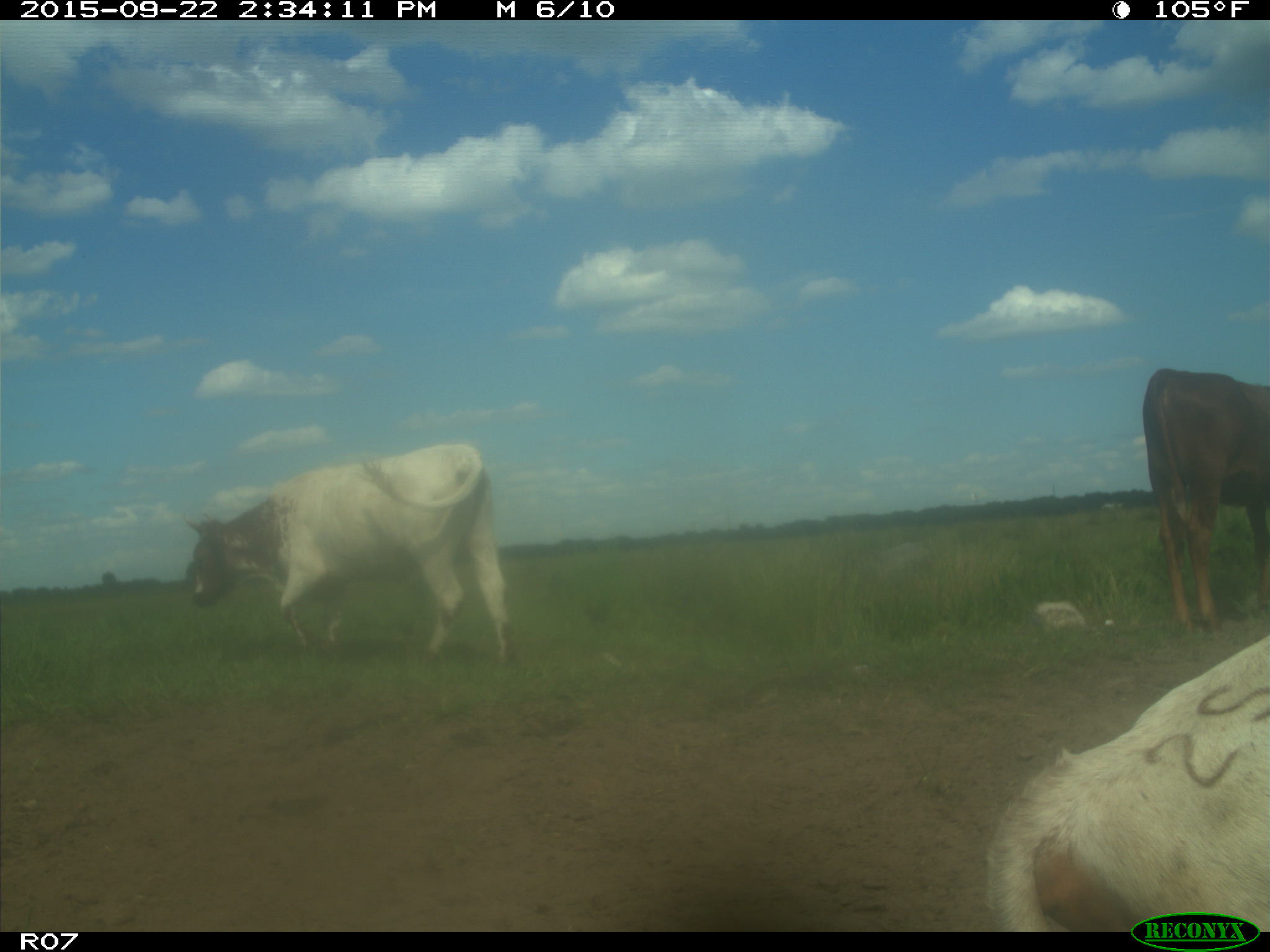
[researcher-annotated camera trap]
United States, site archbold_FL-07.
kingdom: Animalia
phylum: Chordata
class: Mammalia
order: Artiodactyla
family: Bovidae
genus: Bos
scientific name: Bos taurus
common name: domestic cow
Bos taurus (domestic cow).